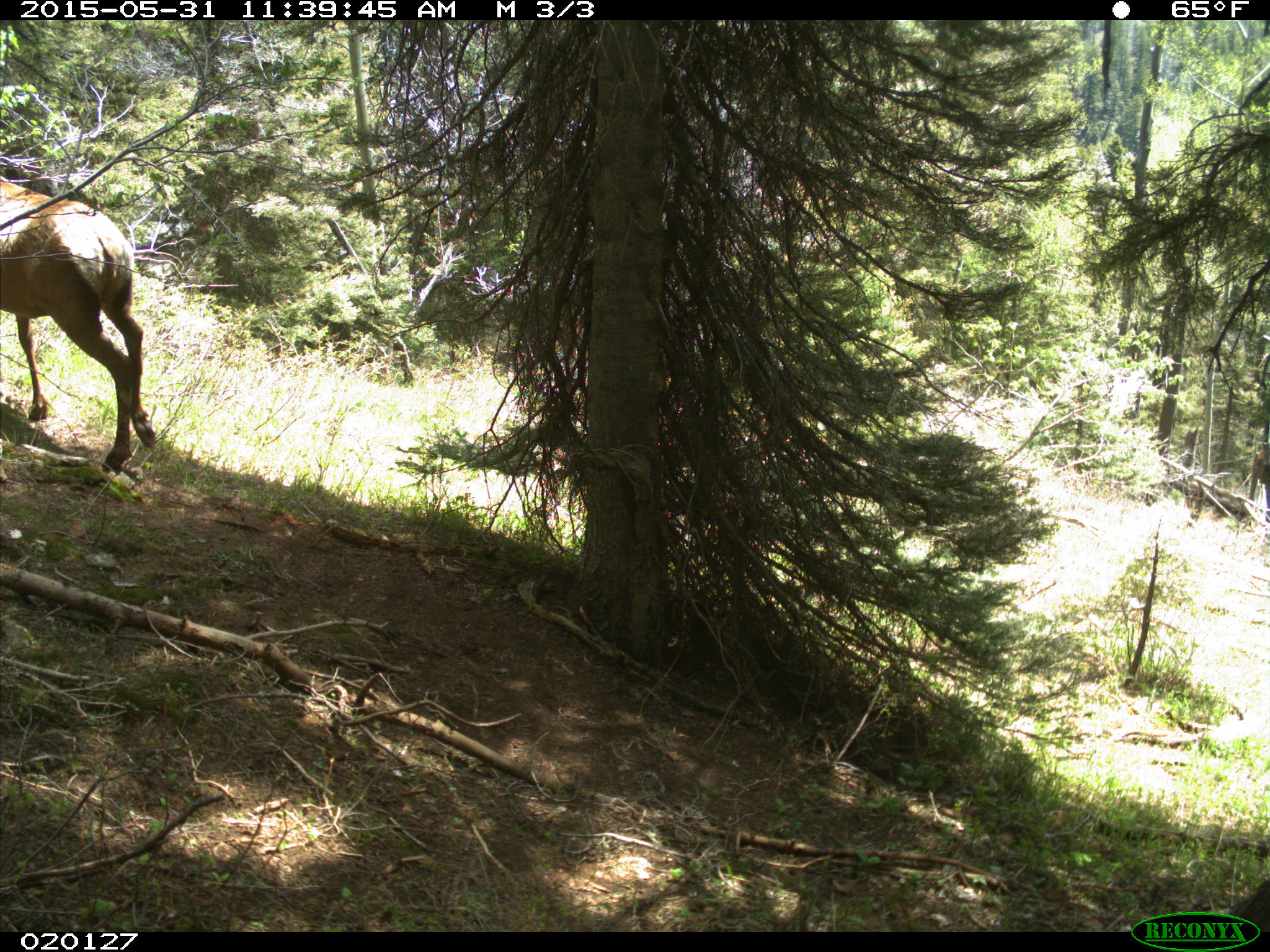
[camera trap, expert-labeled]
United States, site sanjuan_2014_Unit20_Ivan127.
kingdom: Animalia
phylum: Chordata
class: Mammalia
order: Artiodactyla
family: Cervidae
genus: Cervus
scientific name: Cervus elaphus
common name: red deer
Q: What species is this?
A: Cervus elaphus (red deer).